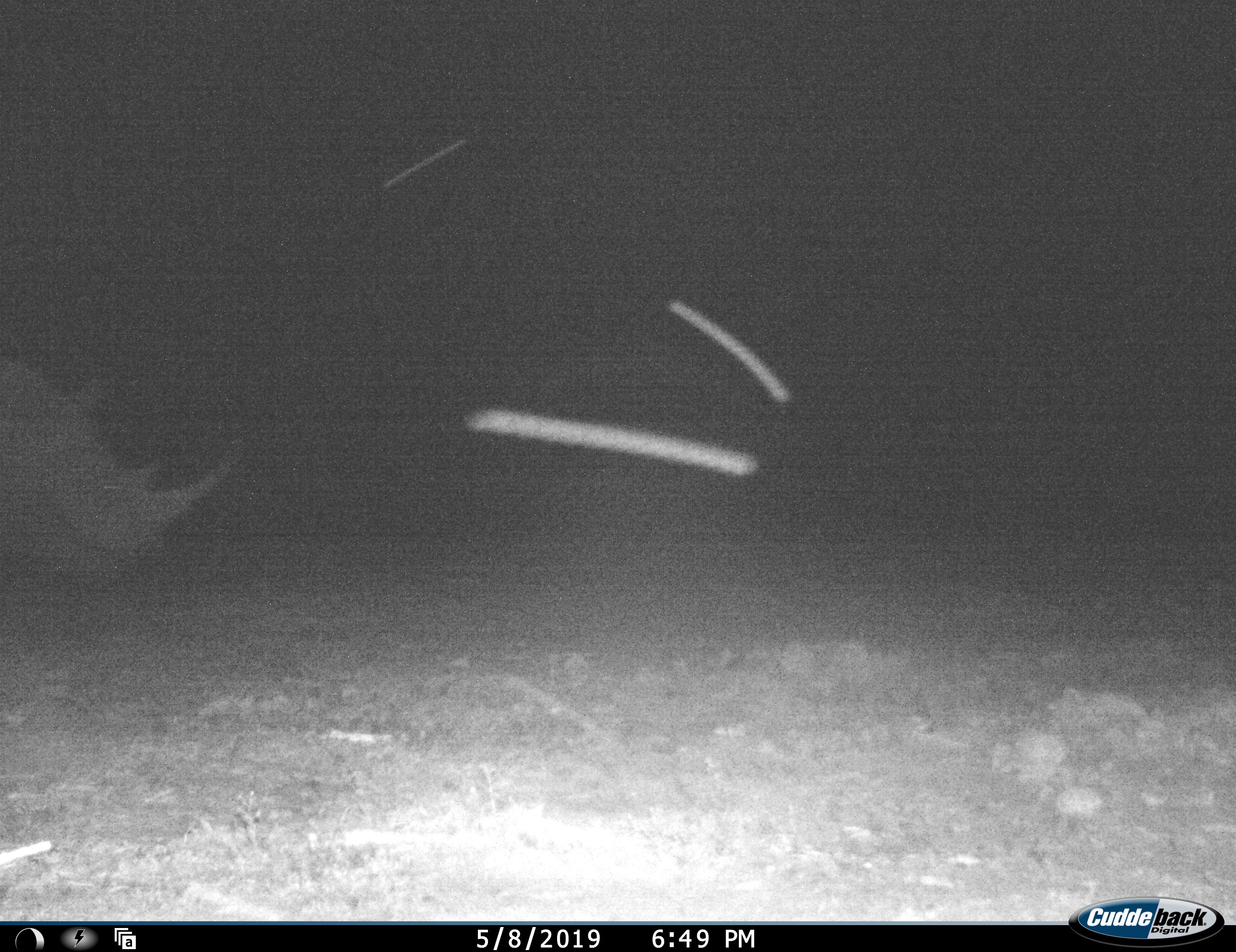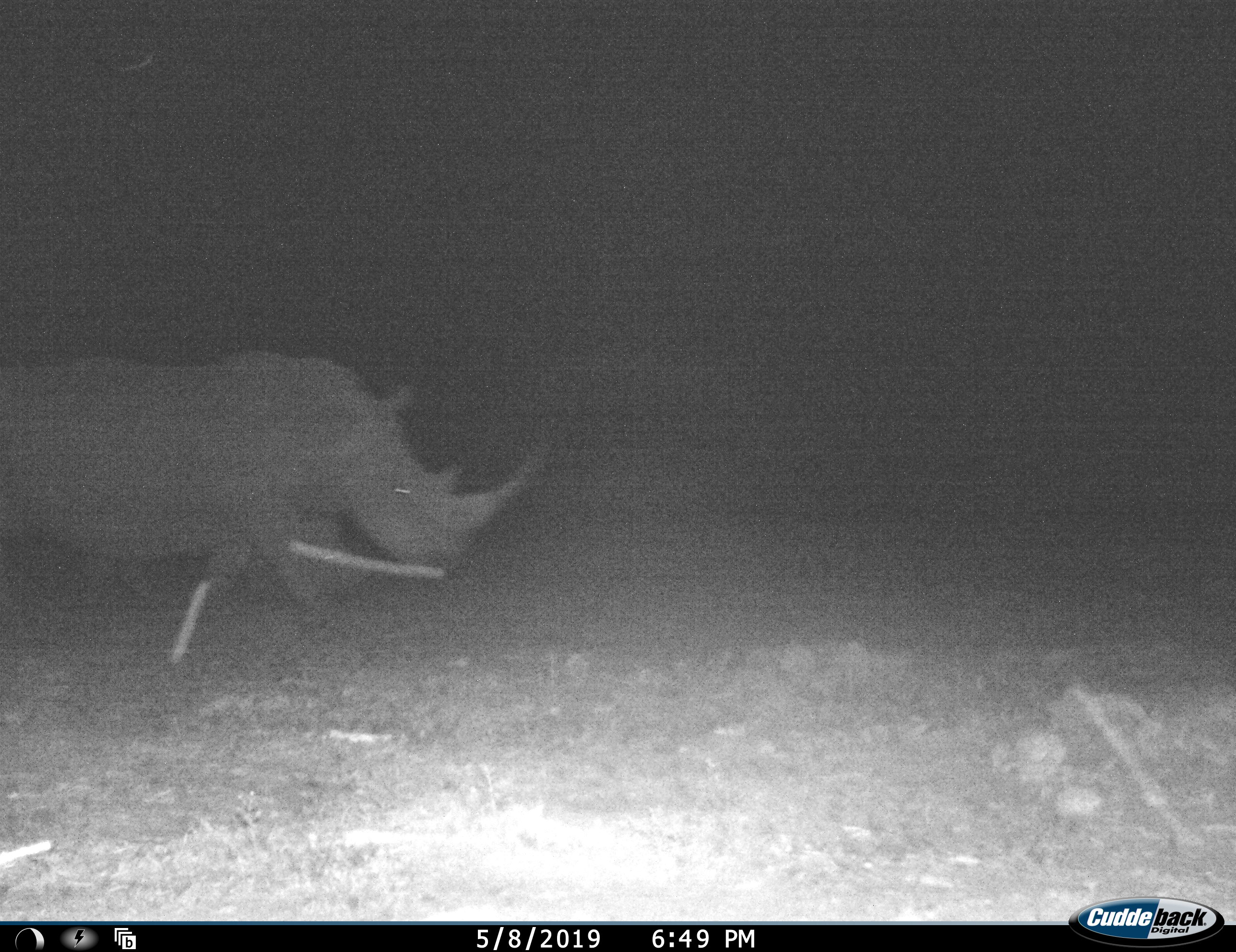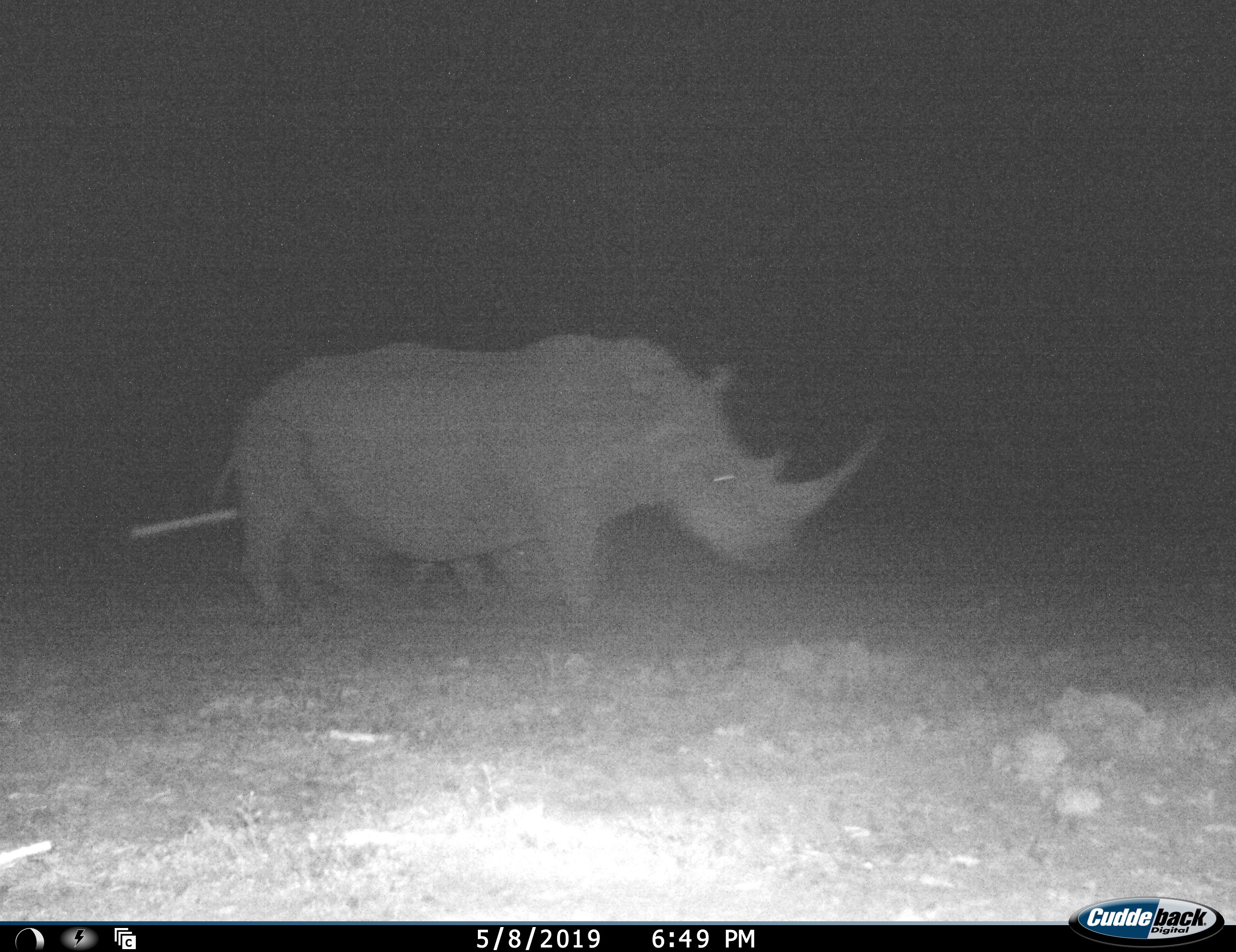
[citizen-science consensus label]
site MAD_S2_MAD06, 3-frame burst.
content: unidentified animal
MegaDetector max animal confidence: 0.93